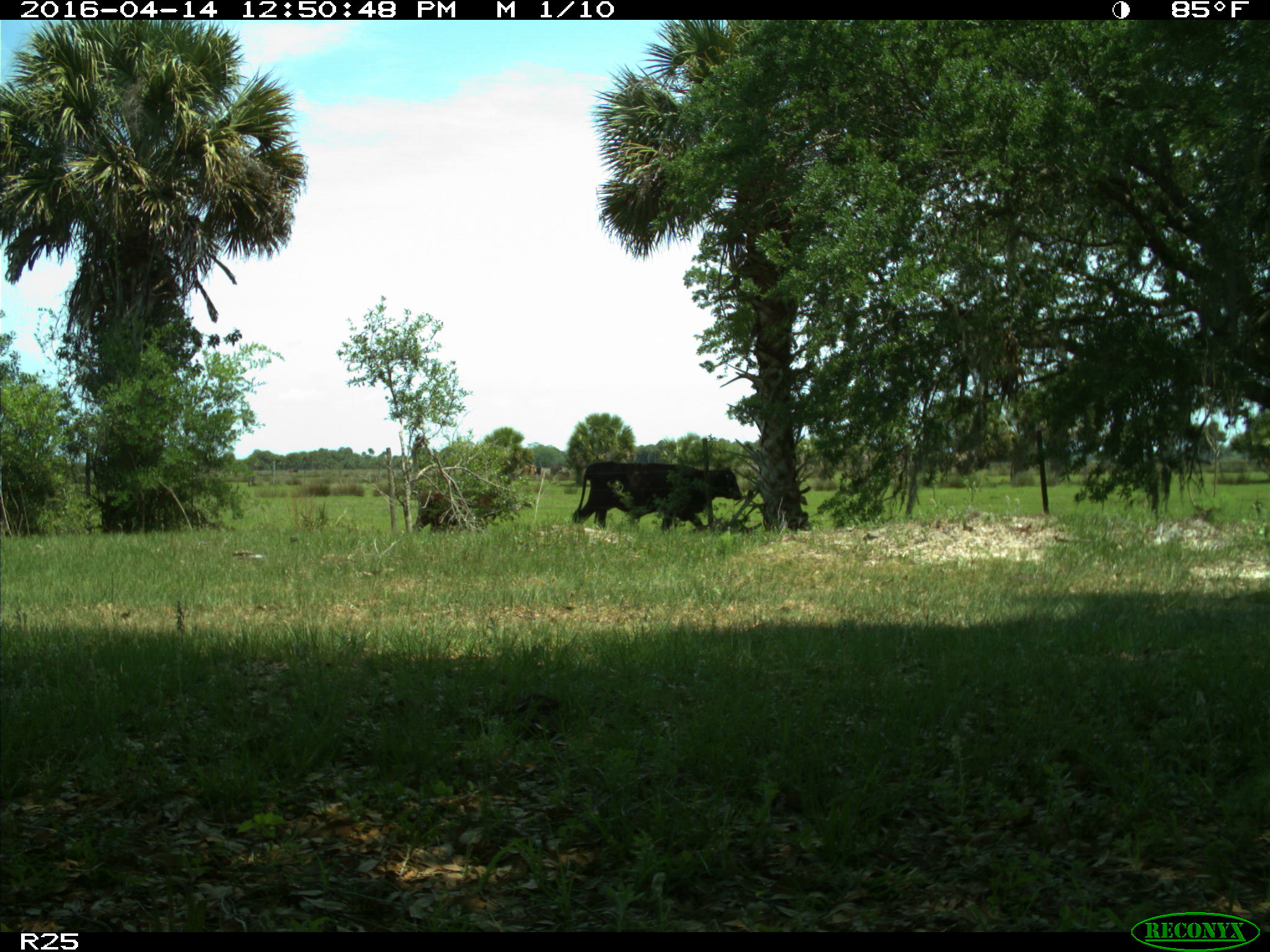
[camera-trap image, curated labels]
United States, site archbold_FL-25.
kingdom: Animalia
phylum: Chordata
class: Mammalia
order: Artiodactyla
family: Bovidae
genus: Bos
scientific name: Bos taurus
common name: domestic cow